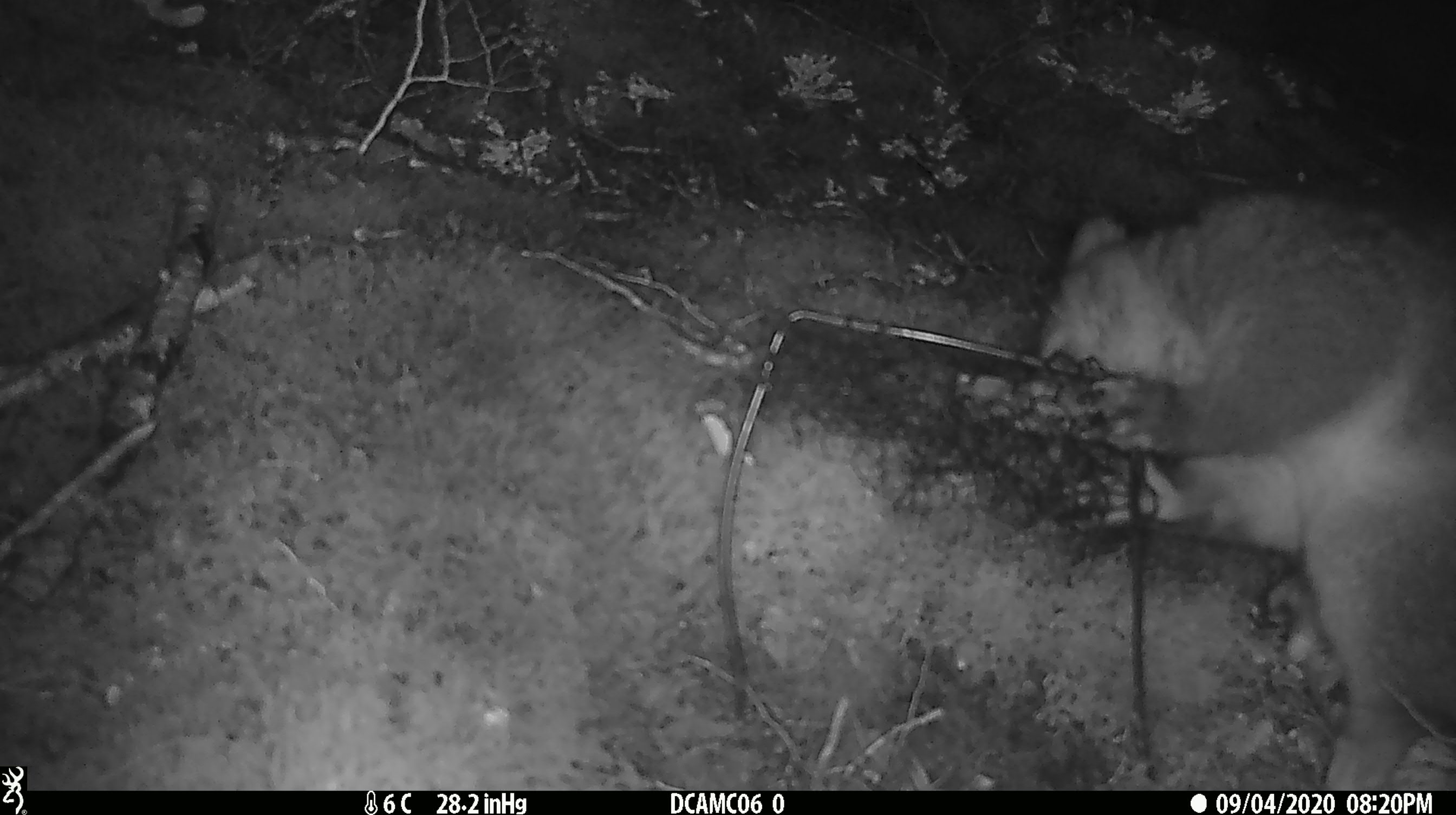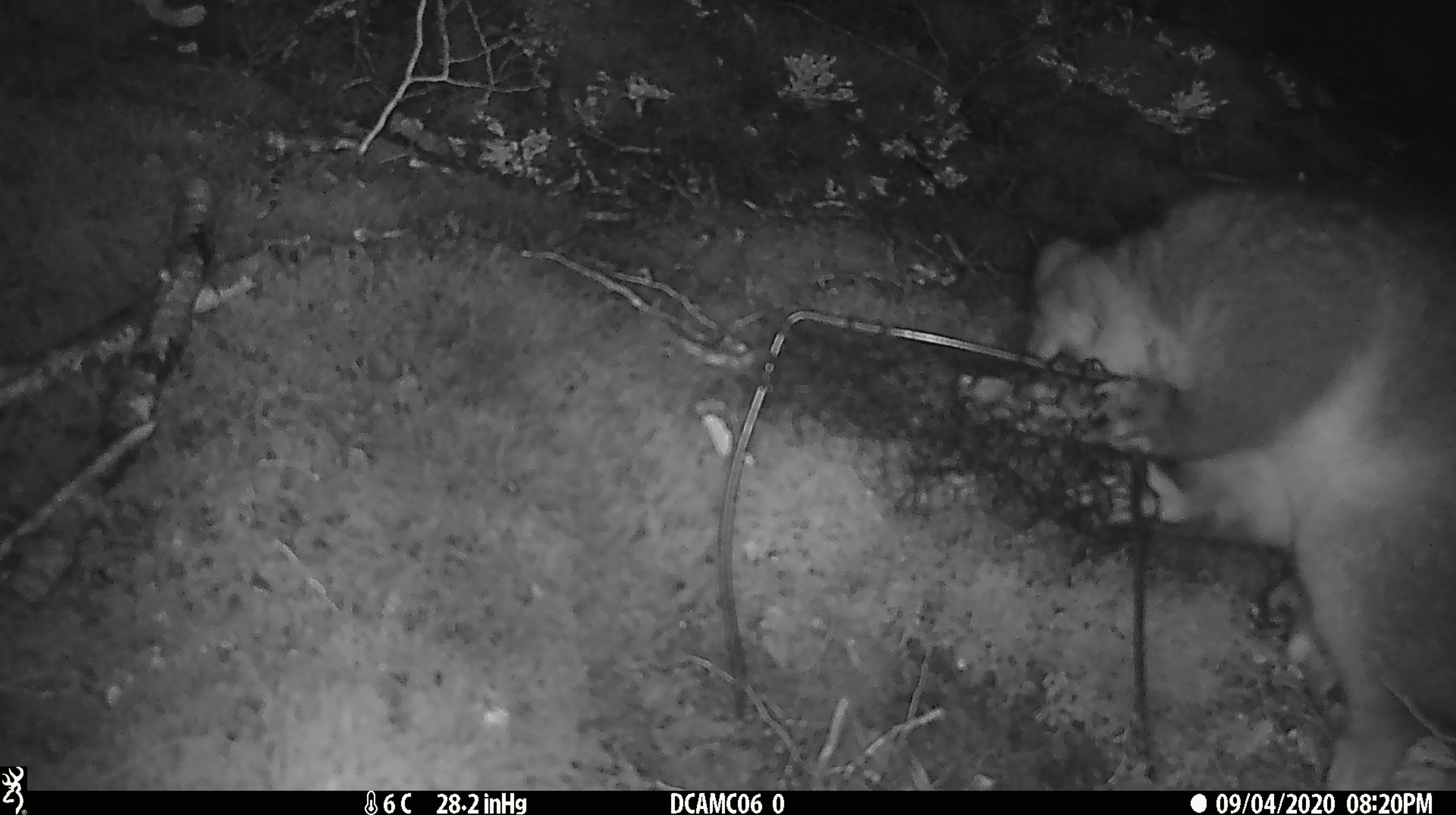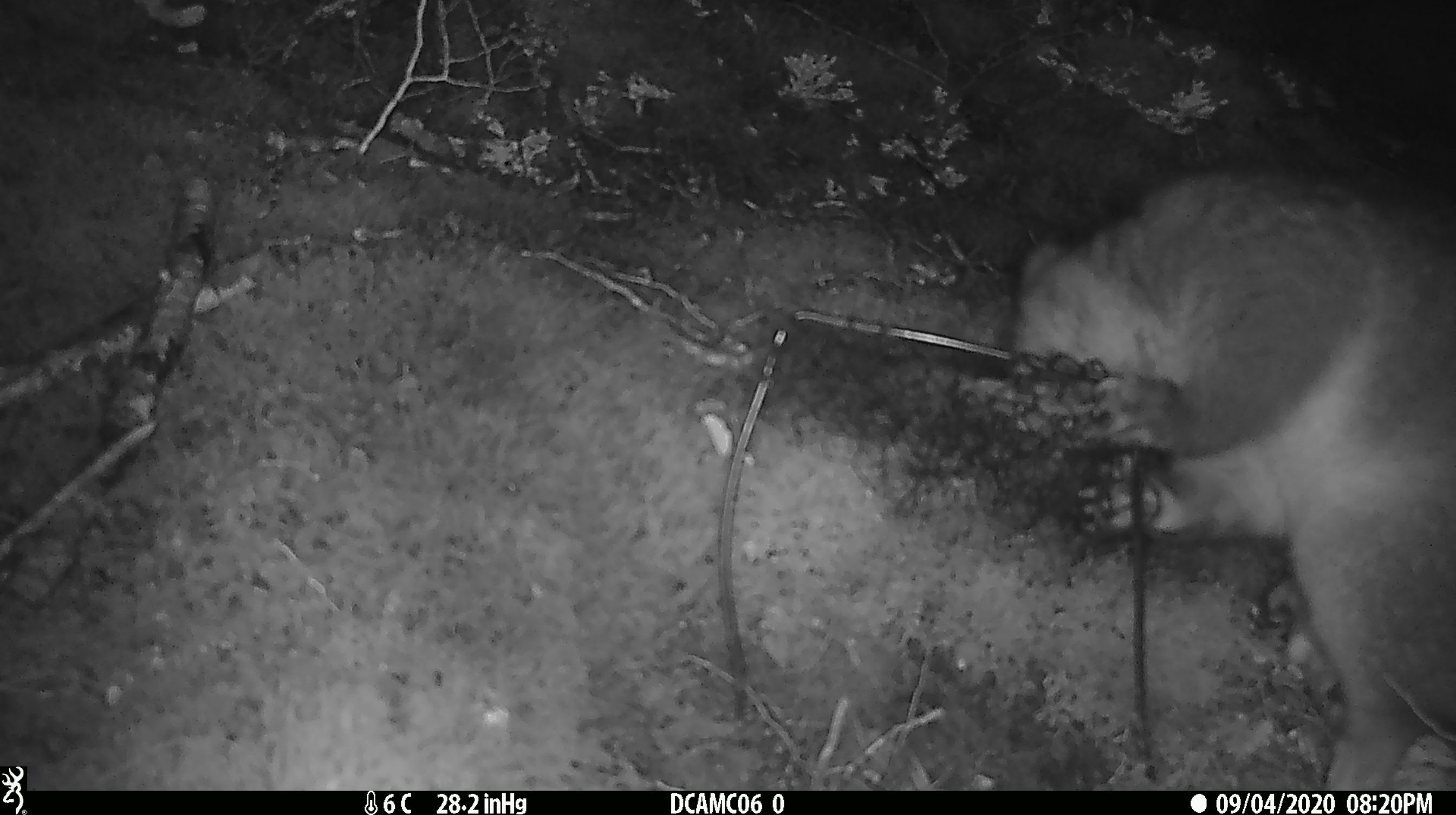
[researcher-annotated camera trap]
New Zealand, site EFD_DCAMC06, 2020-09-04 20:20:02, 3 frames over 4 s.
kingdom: Animalia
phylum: Chordata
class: Mammalia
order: Diprotodontia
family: Phalangeridae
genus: Trichosurus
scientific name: Trichosurus vulpecula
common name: common brushtail possum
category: possum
Possum (common brushtail possum) (Trichosurus vulpecula).